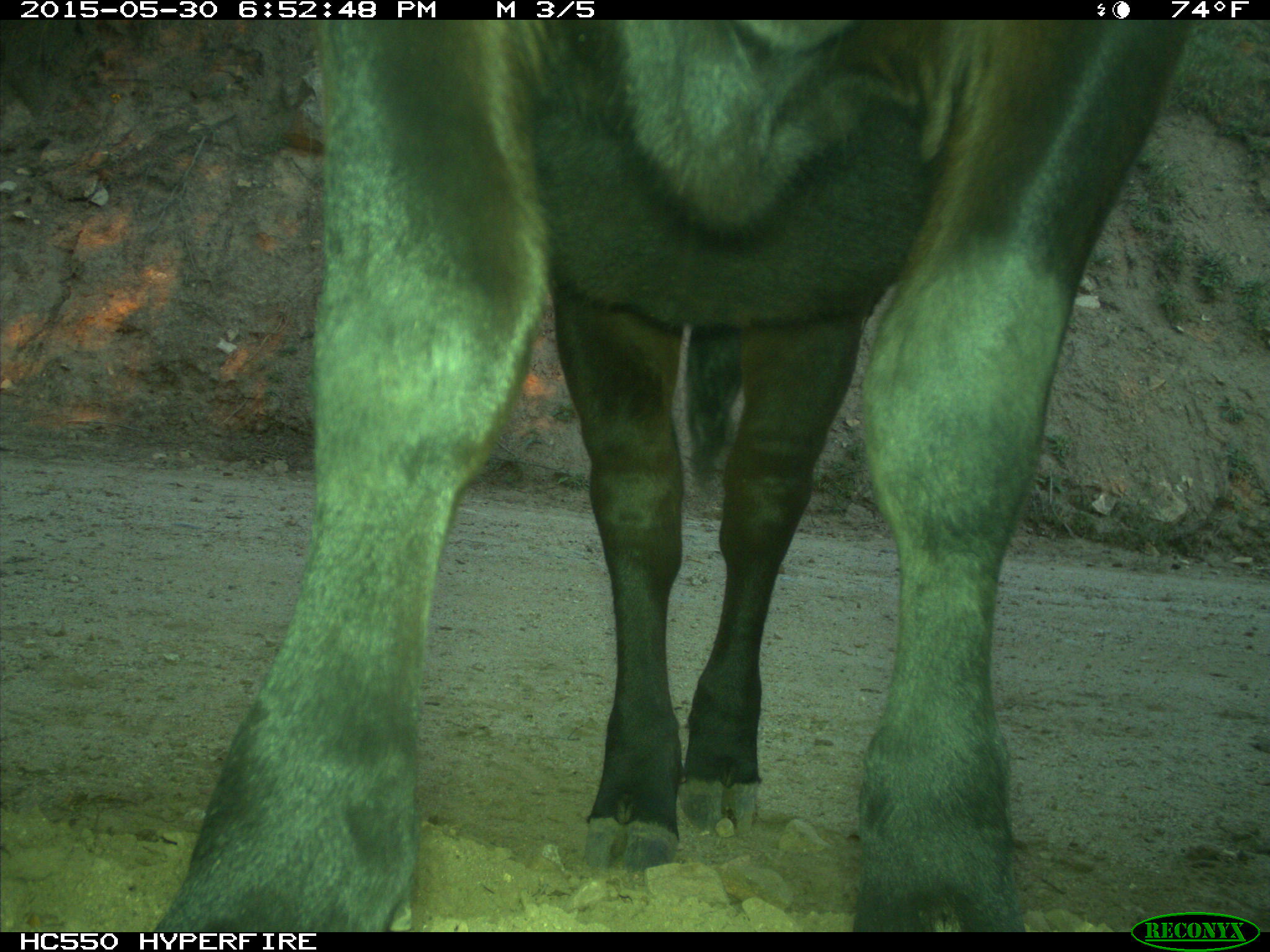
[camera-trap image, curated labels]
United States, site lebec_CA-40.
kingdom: Animalia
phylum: Chordata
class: Mammalia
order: Artiodactyla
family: Bovidae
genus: Bos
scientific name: Bos taurus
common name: domestic cow